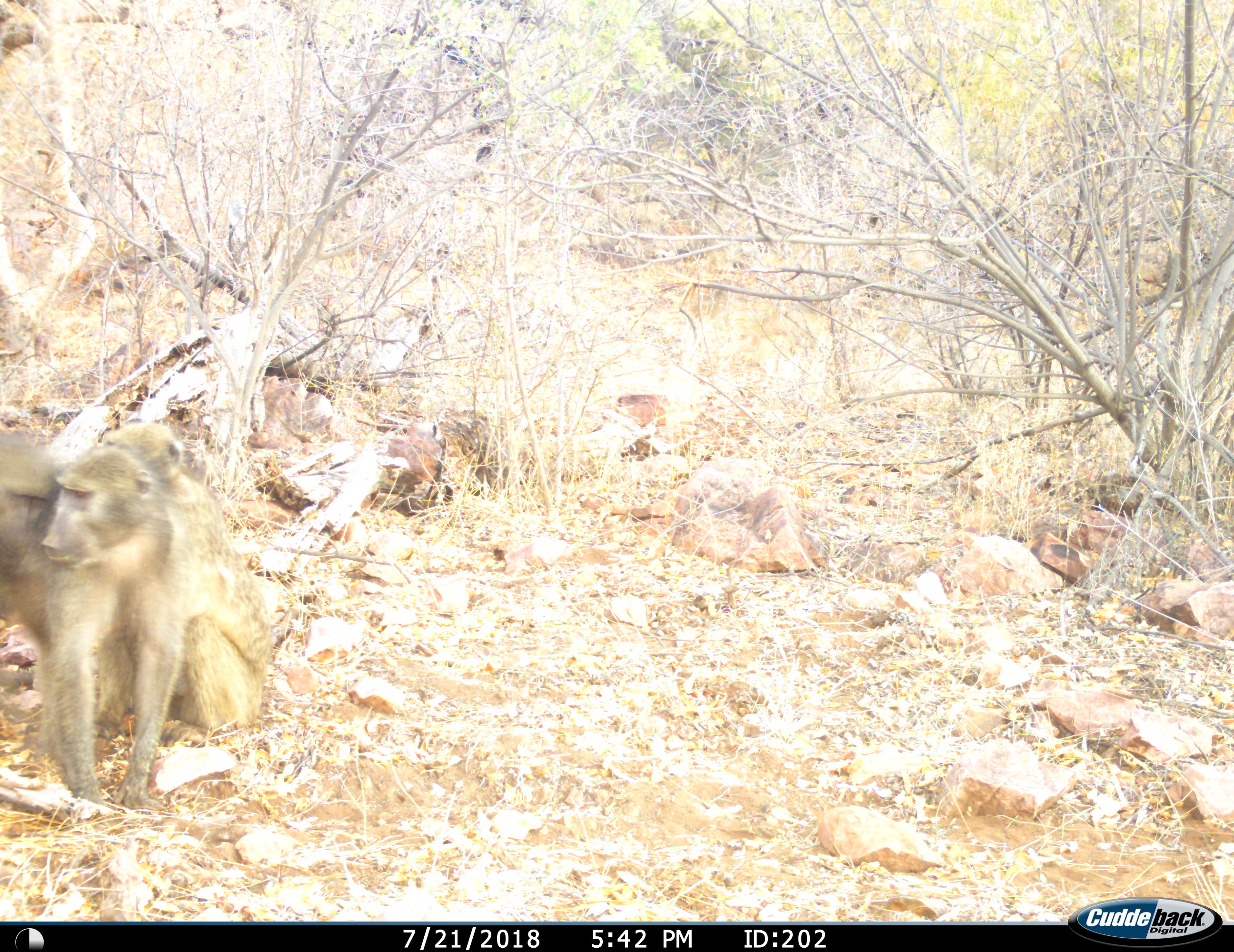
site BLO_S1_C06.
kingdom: Animalia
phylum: Chordata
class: Mammalia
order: Primates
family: Cercopithecidae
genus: Papio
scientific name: Papio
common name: baboon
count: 2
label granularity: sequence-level